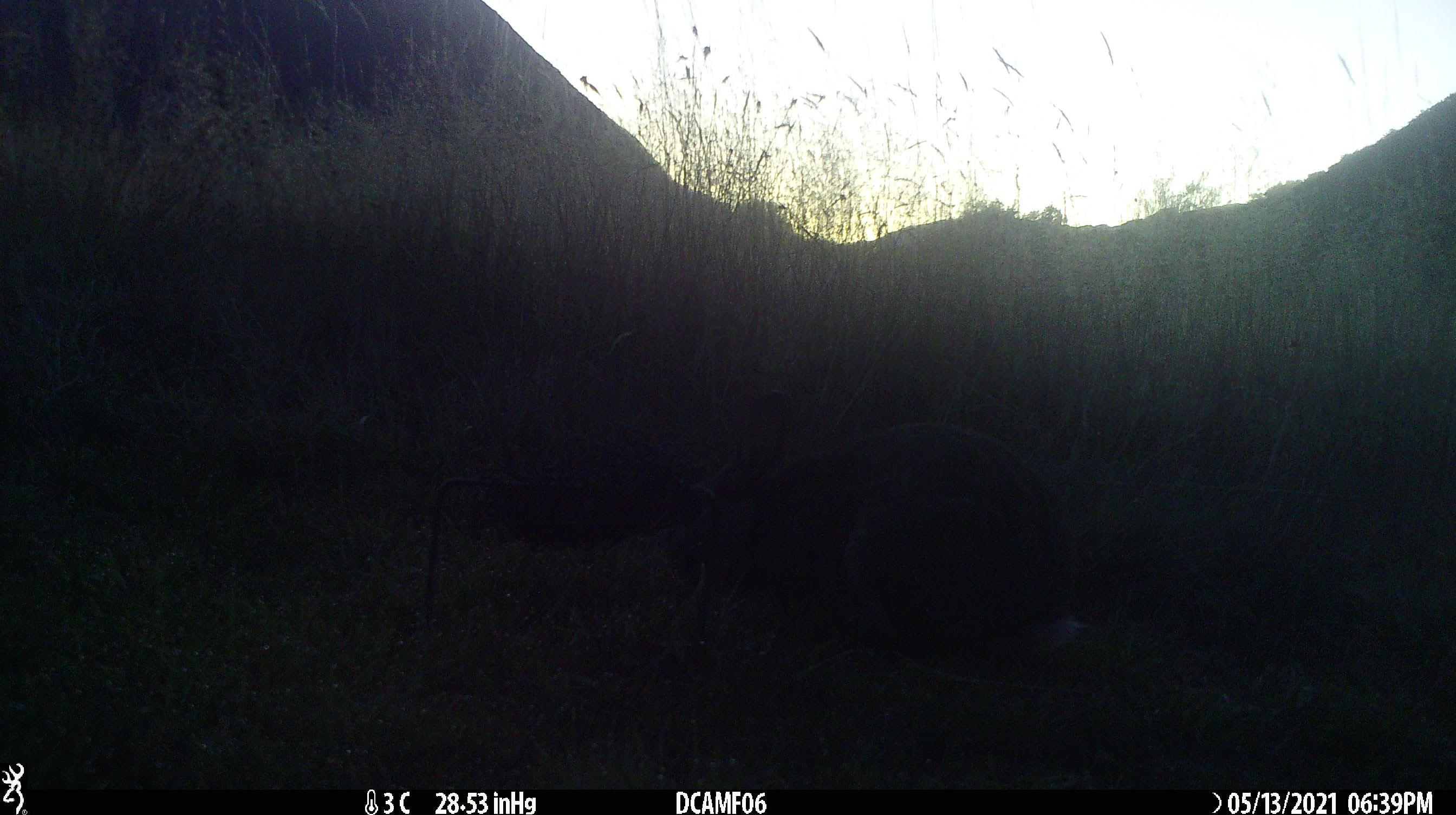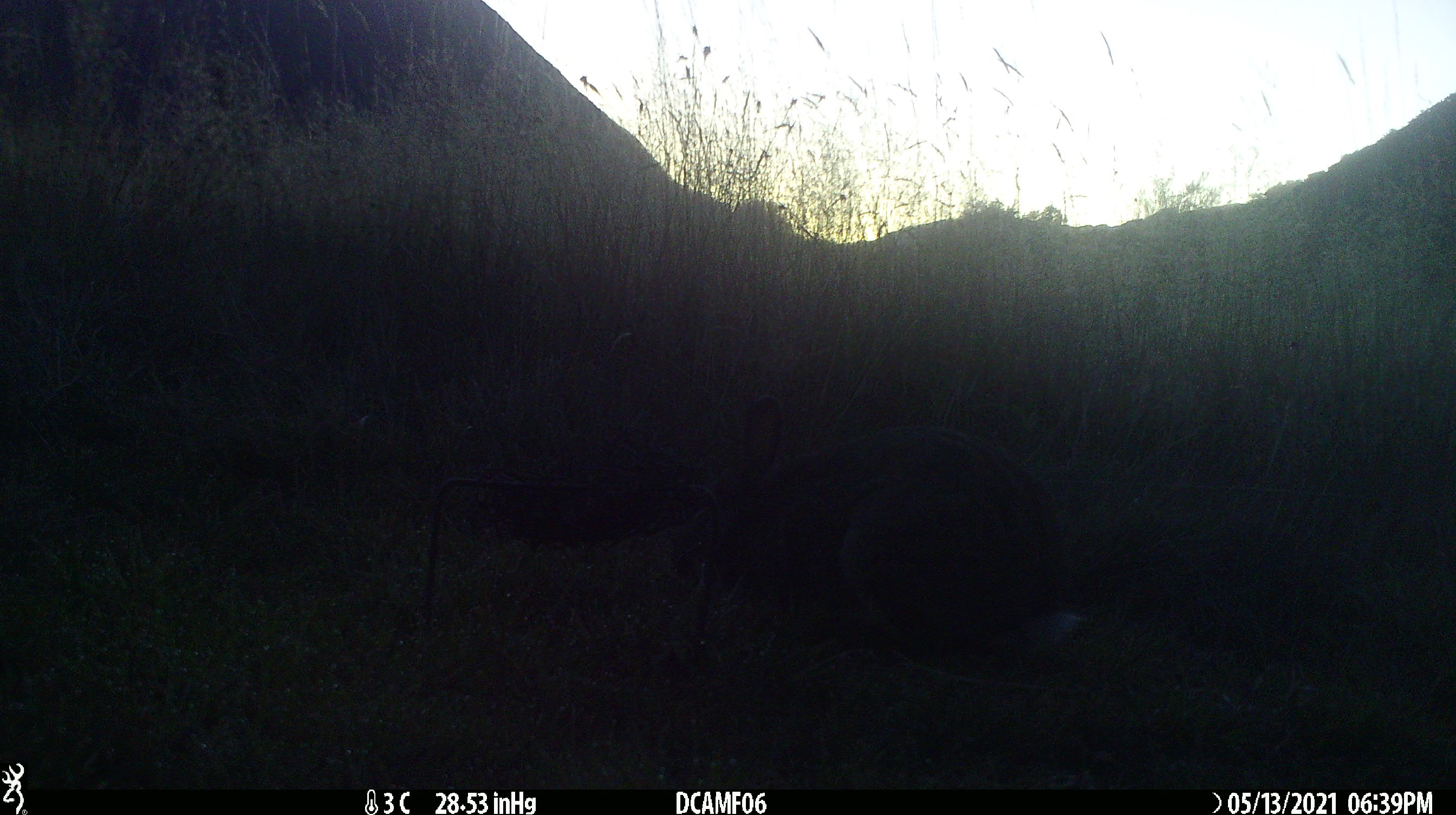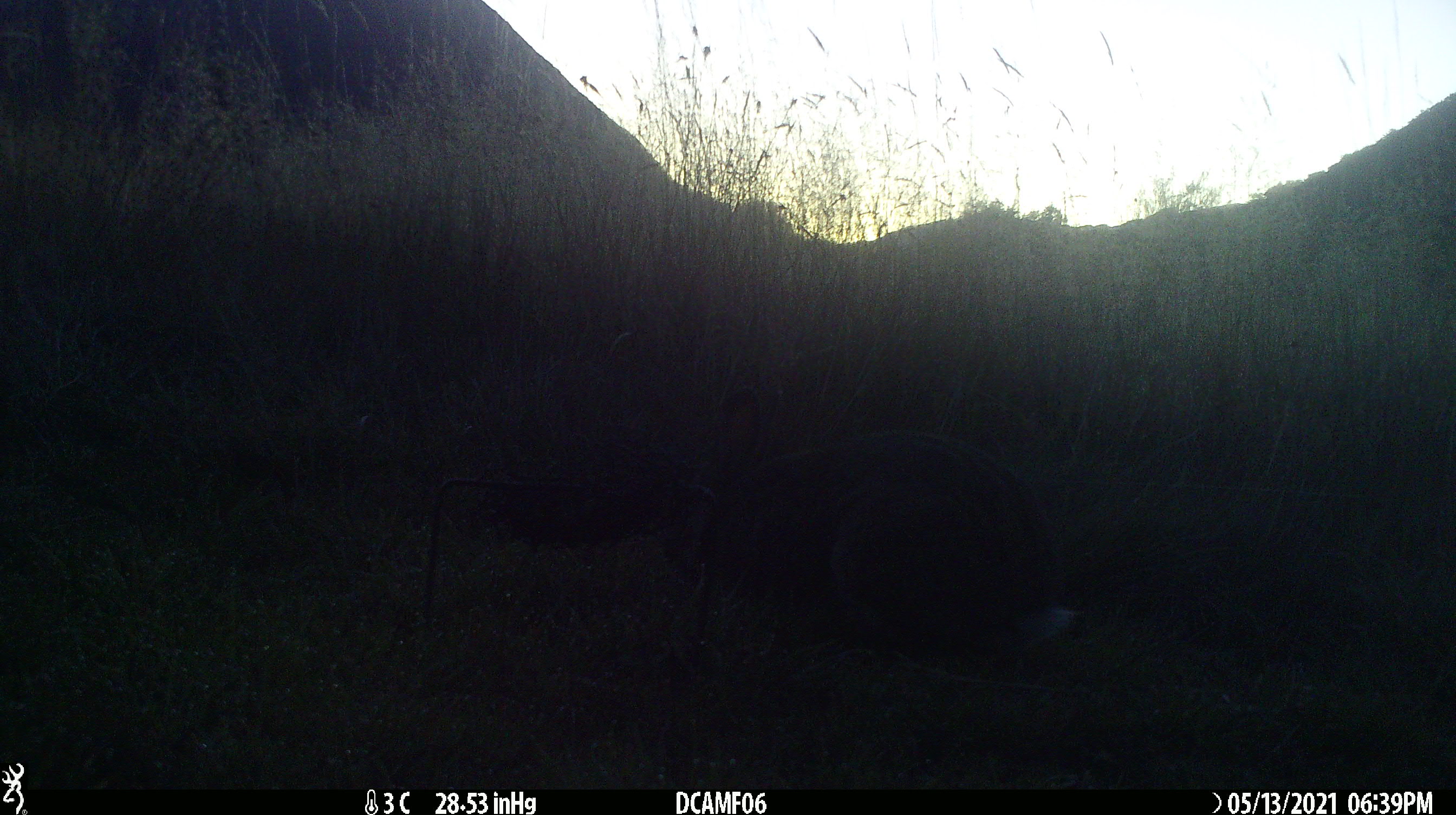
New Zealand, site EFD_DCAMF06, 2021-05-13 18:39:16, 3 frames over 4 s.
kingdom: Animalia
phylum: Chordata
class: Mammalia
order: Lagomorpha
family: Leporidae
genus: Oryctolagus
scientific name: Oryctolagus cuniculus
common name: european rabbit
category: rabbit